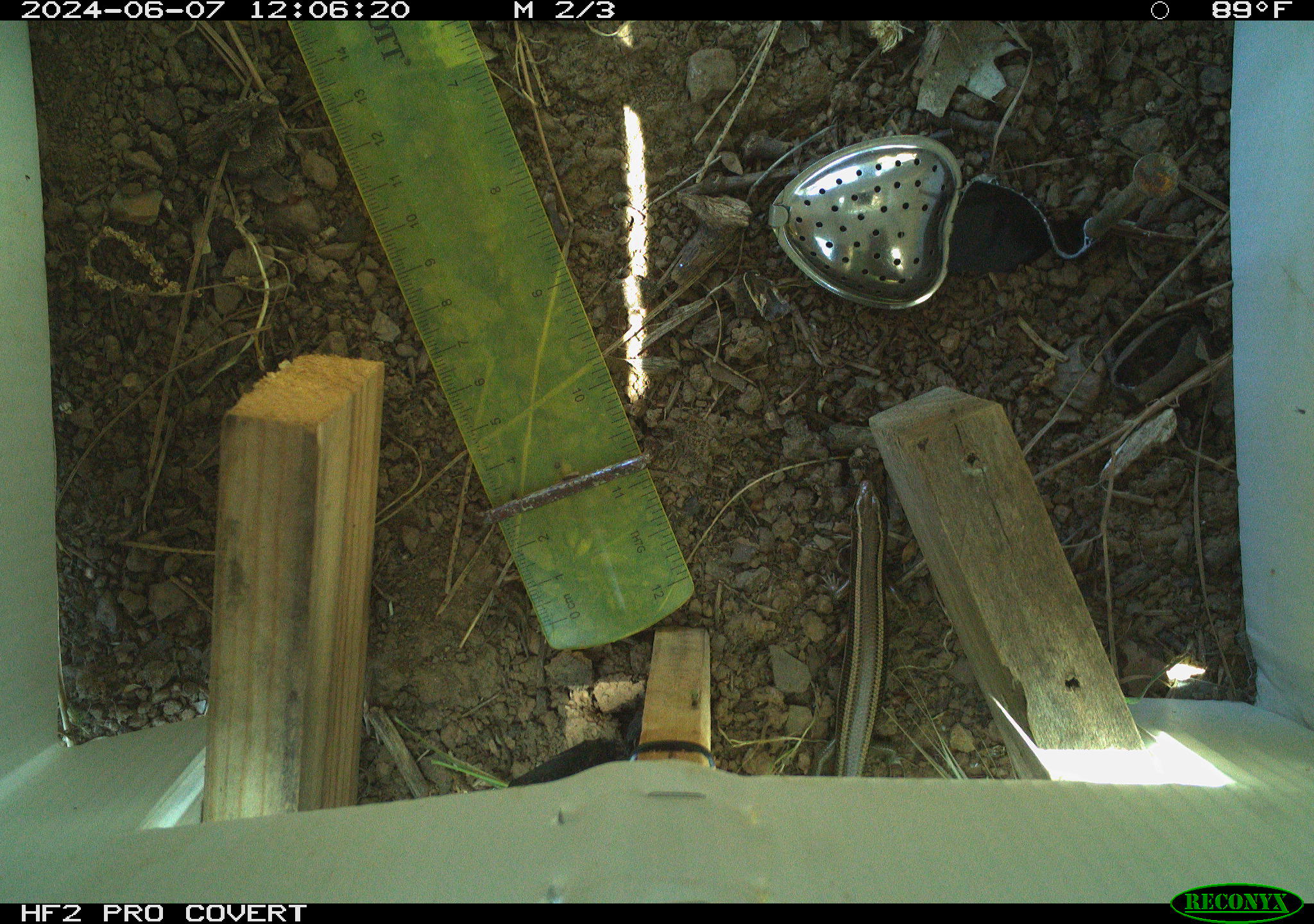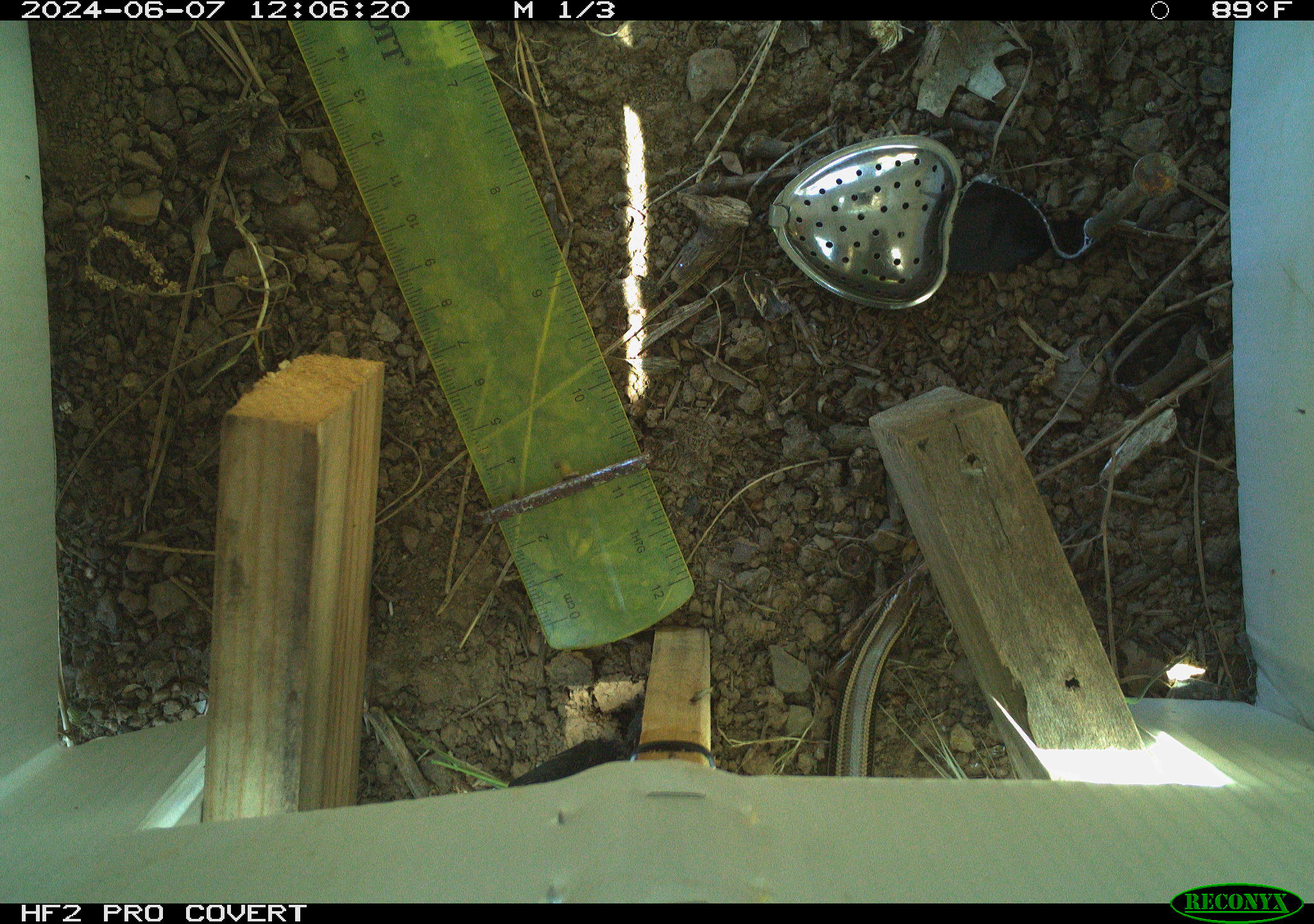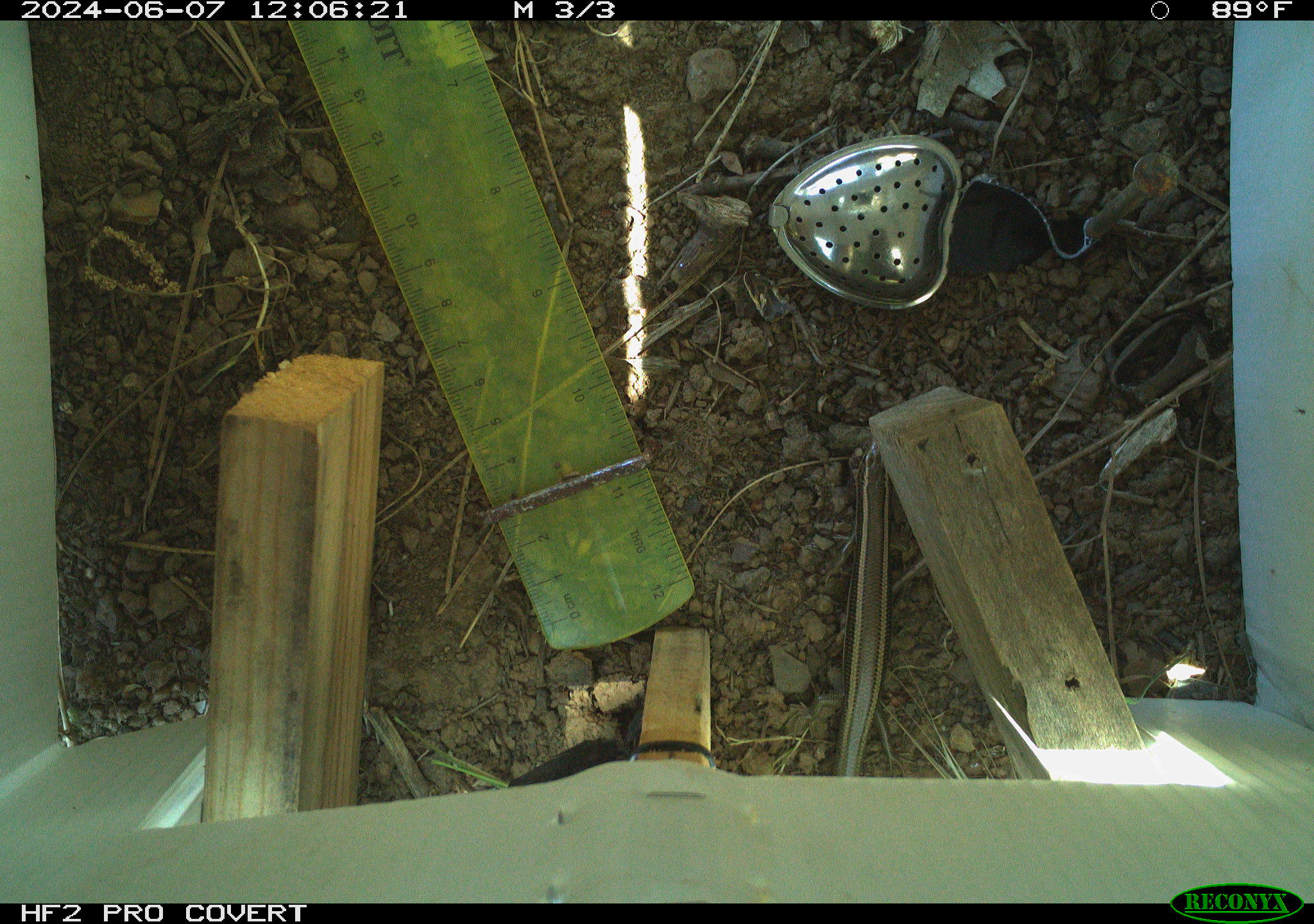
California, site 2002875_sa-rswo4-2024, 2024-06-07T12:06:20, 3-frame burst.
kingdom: Animalia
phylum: Chordata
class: Reptilia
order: Squamata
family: Scincidae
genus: Plestiodon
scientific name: Plestiodon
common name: blue-tailed skinks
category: plestiodon species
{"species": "plestiodon species (blue-tailed skinks) (Plestiodon)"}